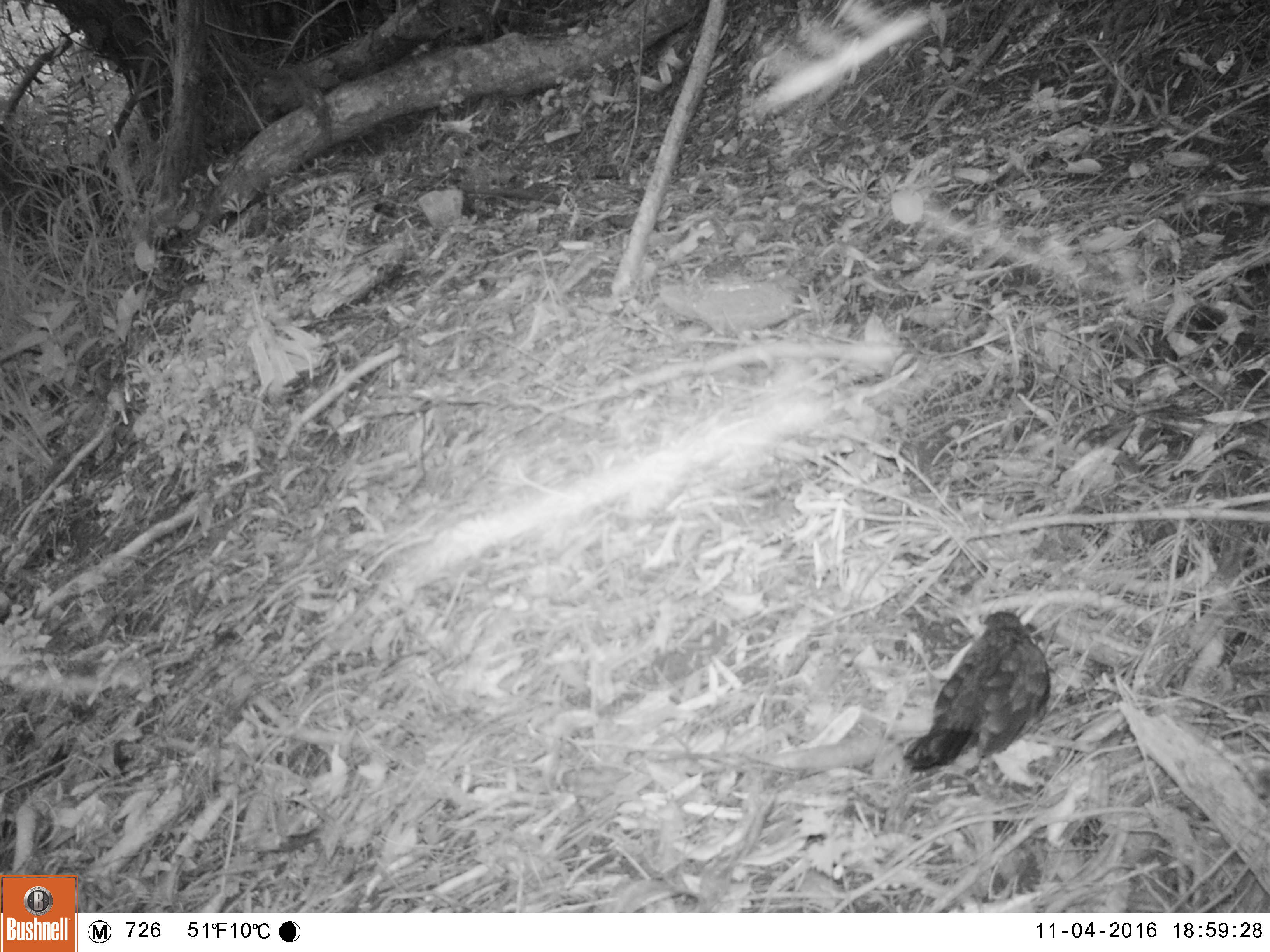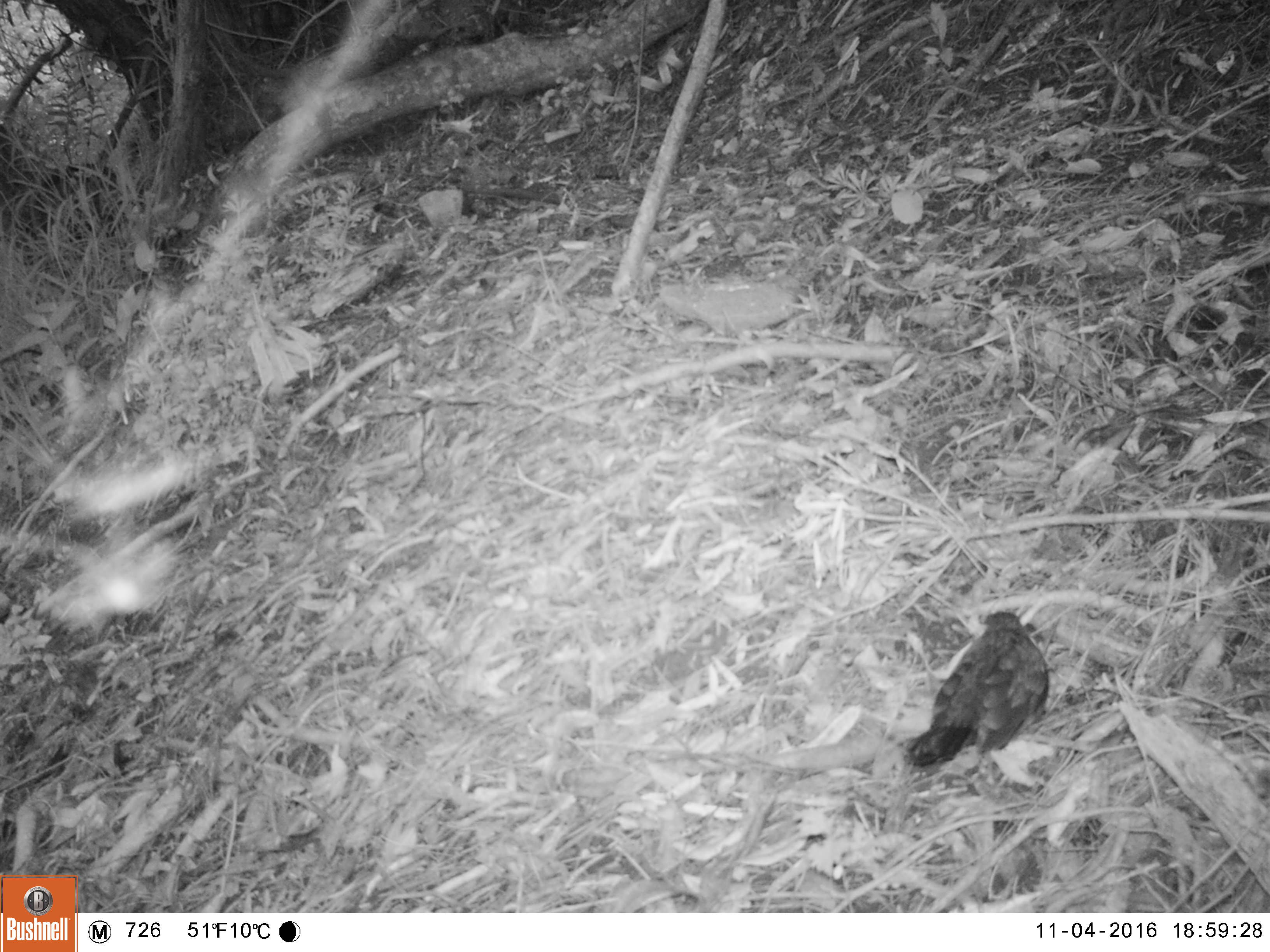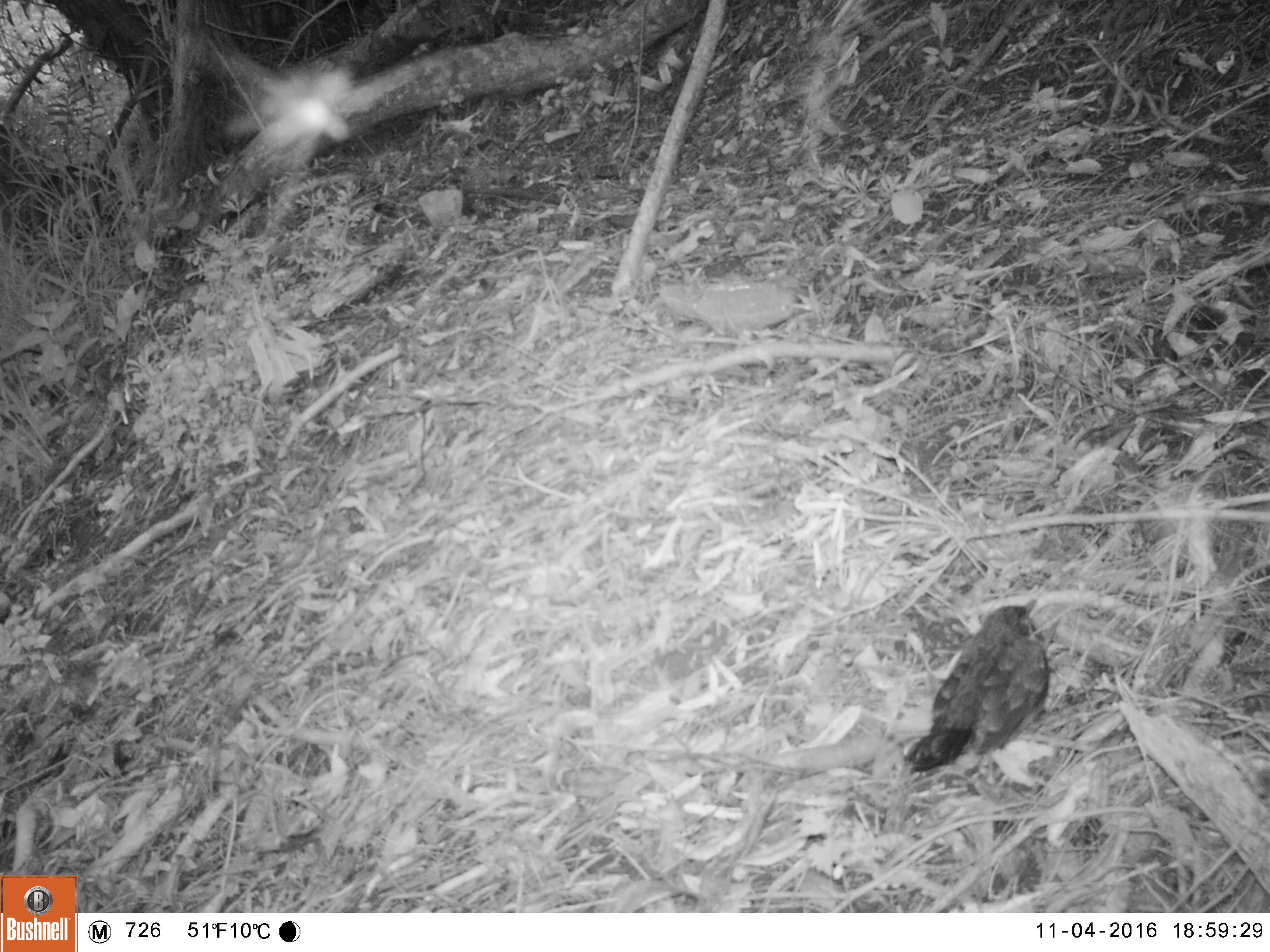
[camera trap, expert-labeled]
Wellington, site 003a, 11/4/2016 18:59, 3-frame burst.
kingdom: Animalia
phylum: Chordata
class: Aves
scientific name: Aves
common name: bird